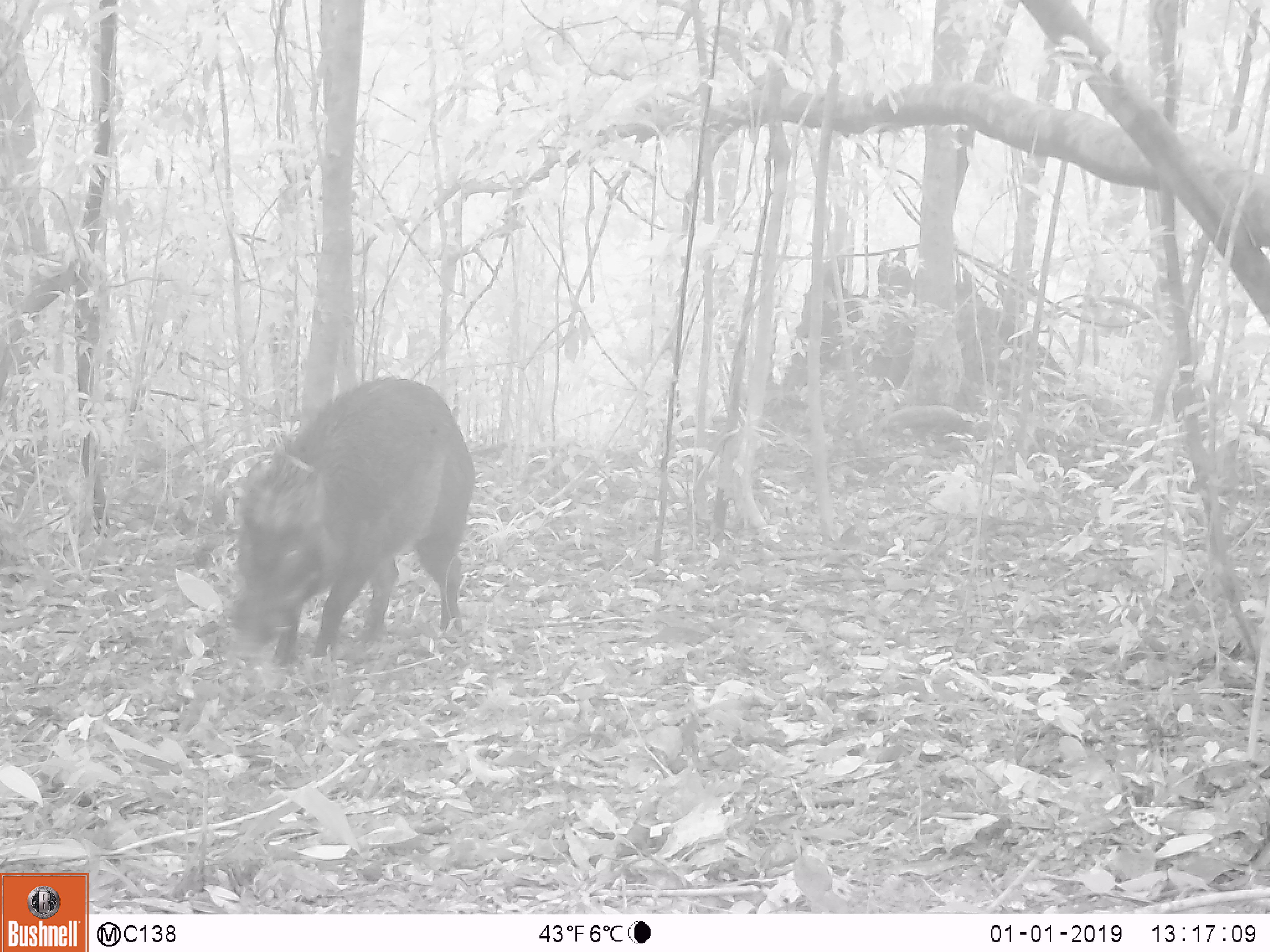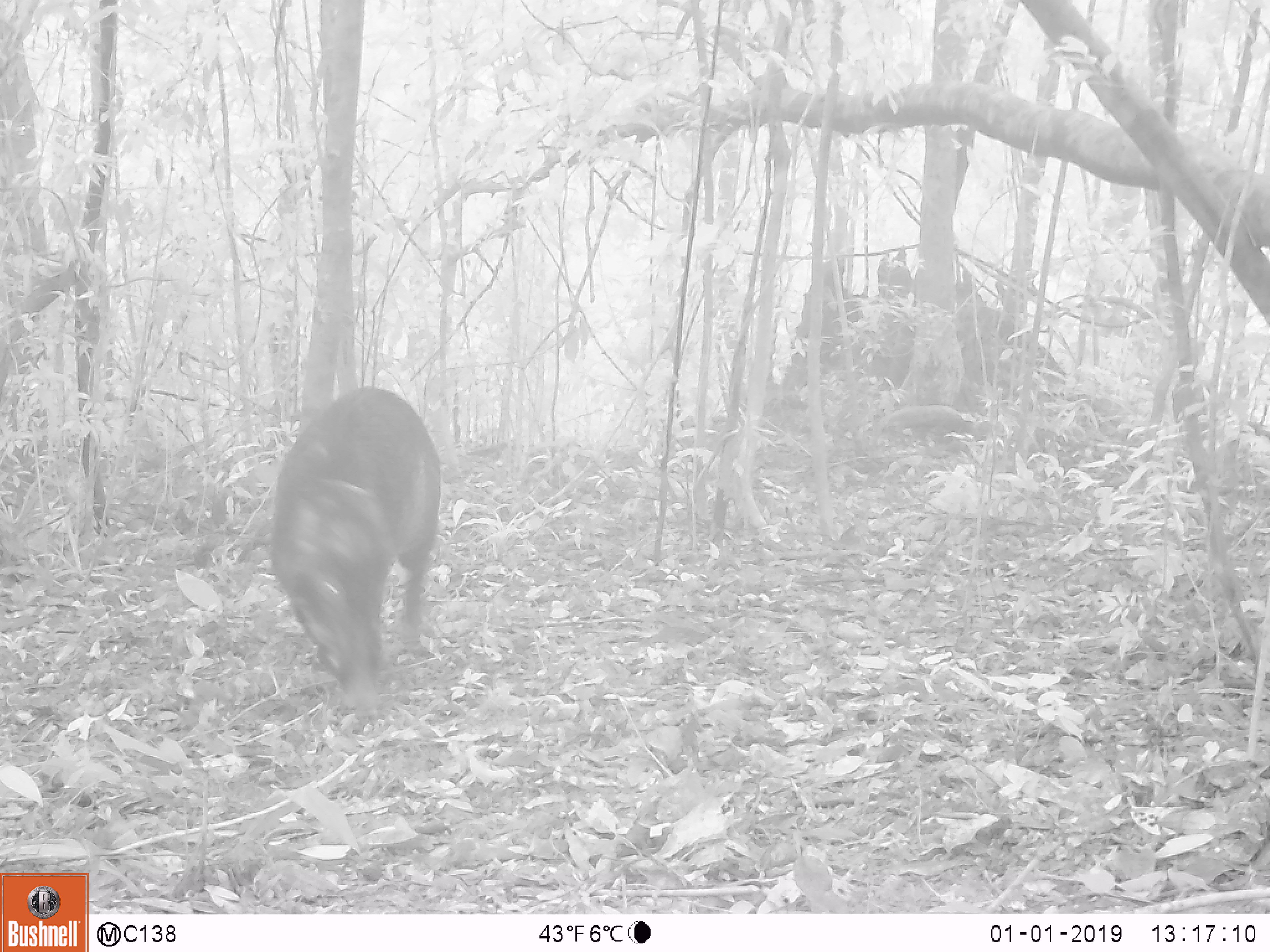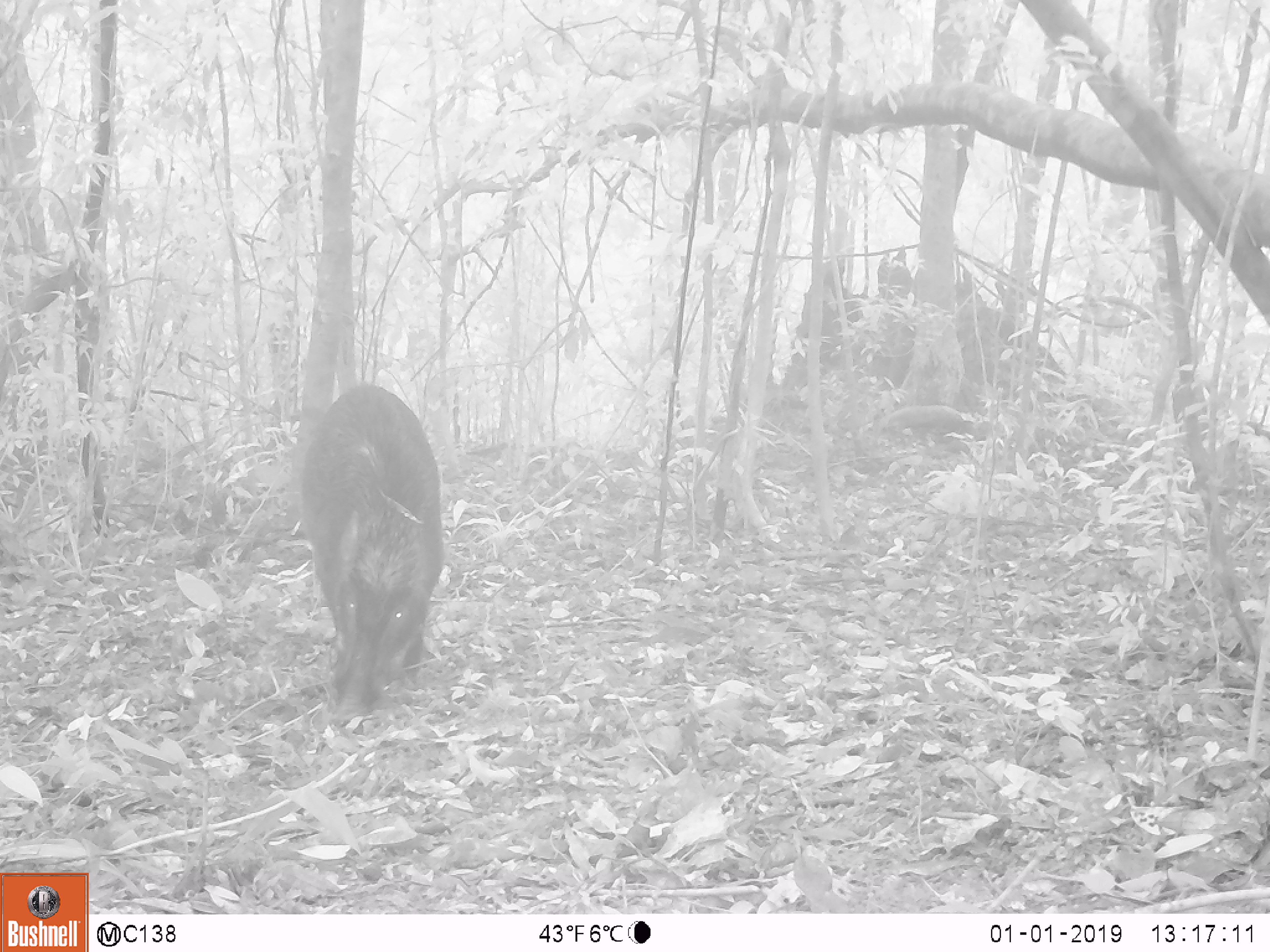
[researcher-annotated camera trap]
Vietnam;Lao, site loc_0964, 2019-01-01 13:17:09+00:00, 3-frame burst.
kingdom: Animalia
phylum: Chordata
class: Mammalia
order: Artiodactyla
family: Suidae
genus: Sus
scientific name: Sus scrofa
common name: eurasian wild pig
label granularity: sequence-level